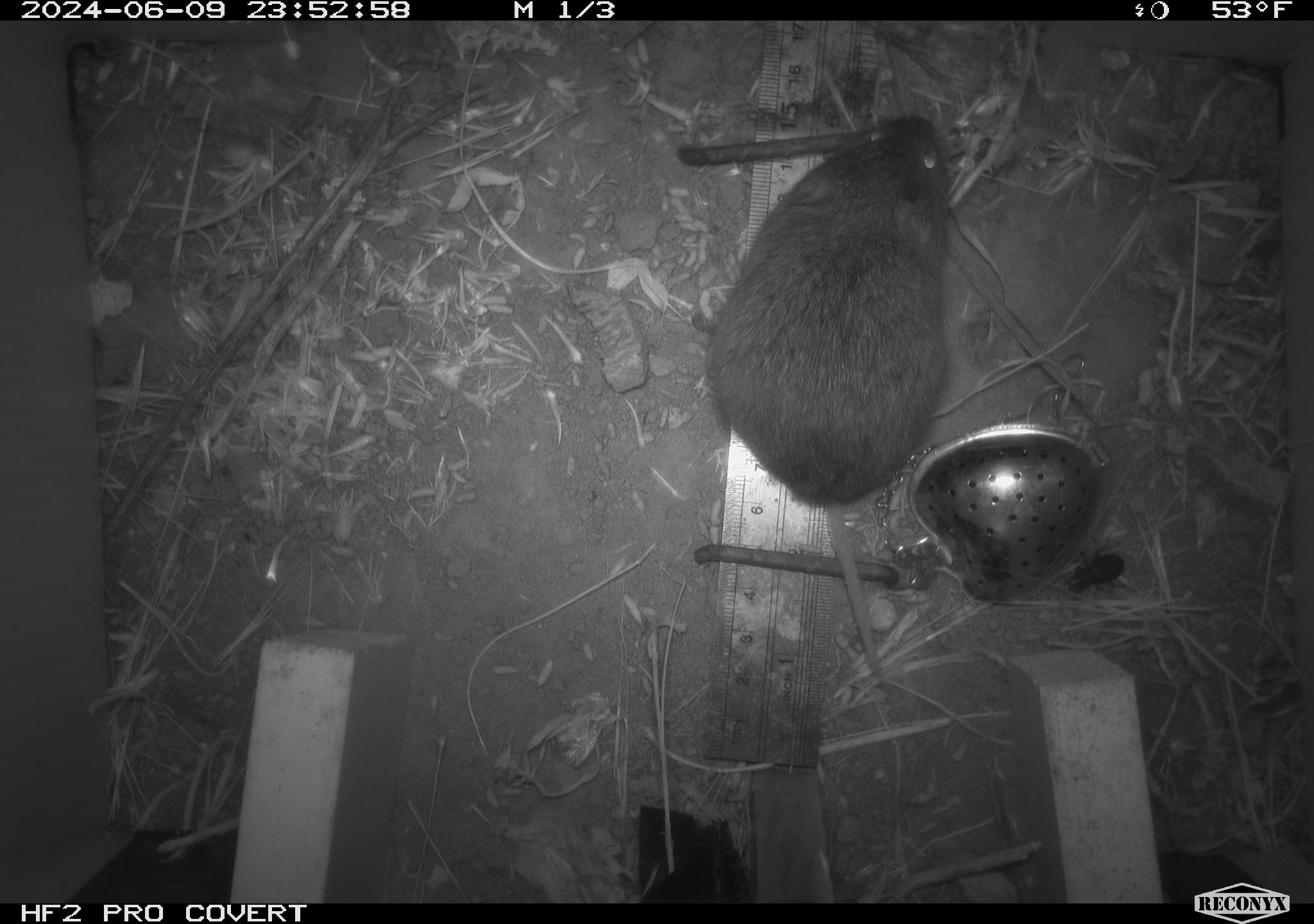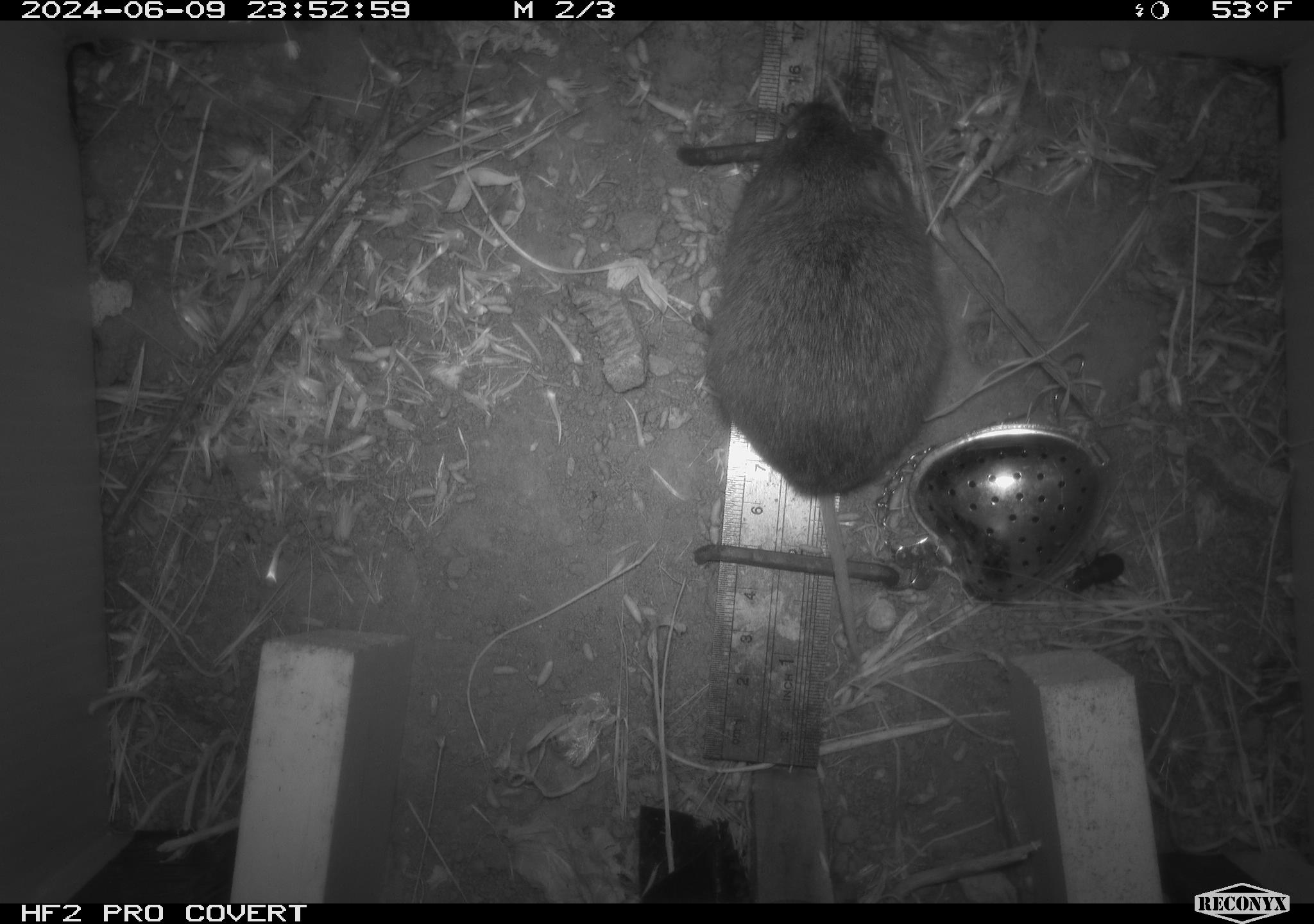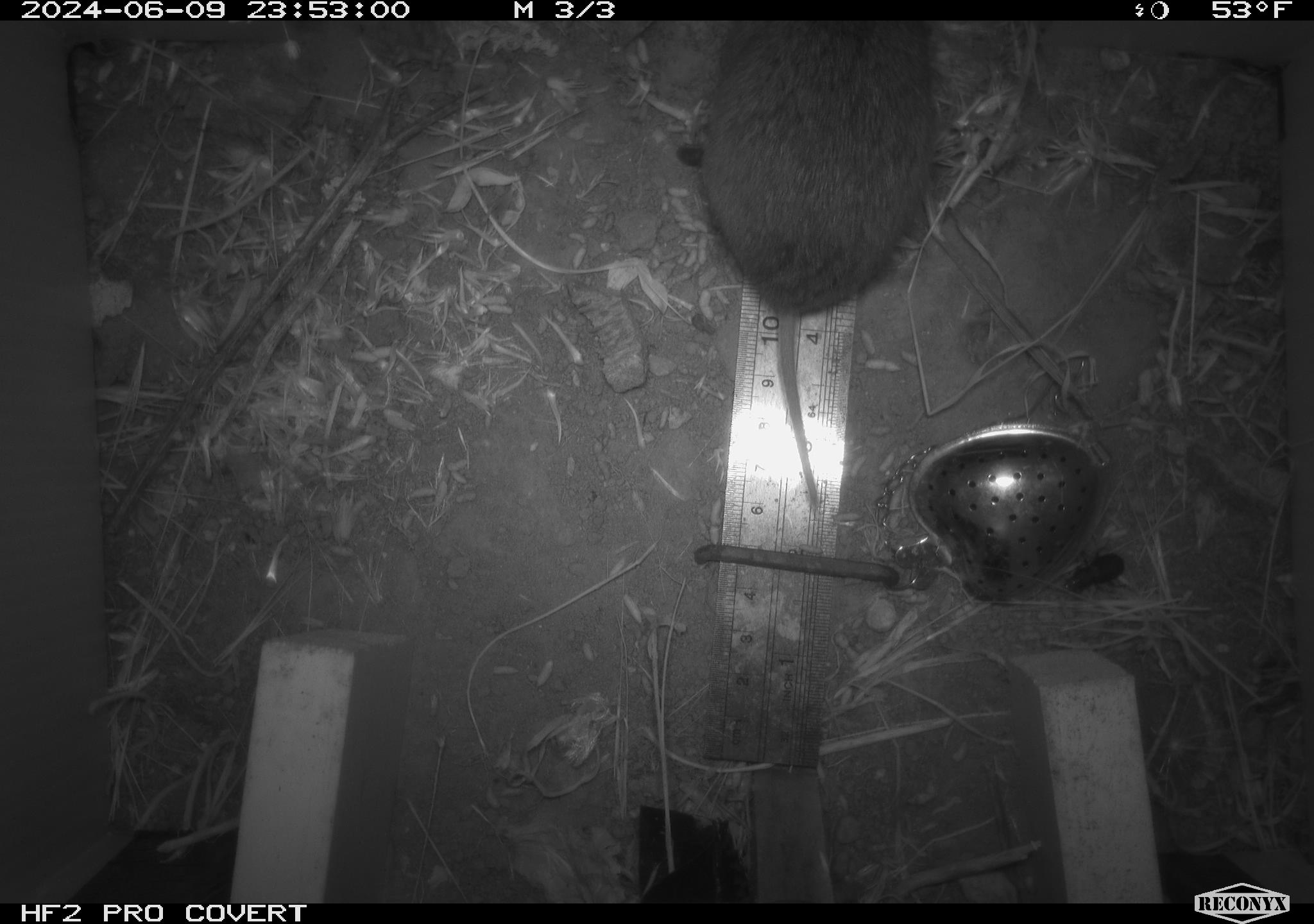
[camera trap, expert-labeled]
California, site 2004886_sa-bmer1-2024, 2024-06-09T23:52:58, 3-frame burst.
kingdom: Animalia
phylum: Chordata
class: Mammalia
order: Rodentia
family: Cricetidae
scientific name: Arvicolinae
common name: voles, lemmings, and muskrats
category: arvicolinae subfamily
Arvicolinae subfamily (voles, lemmings, and muskrats) (Arvicolinae).